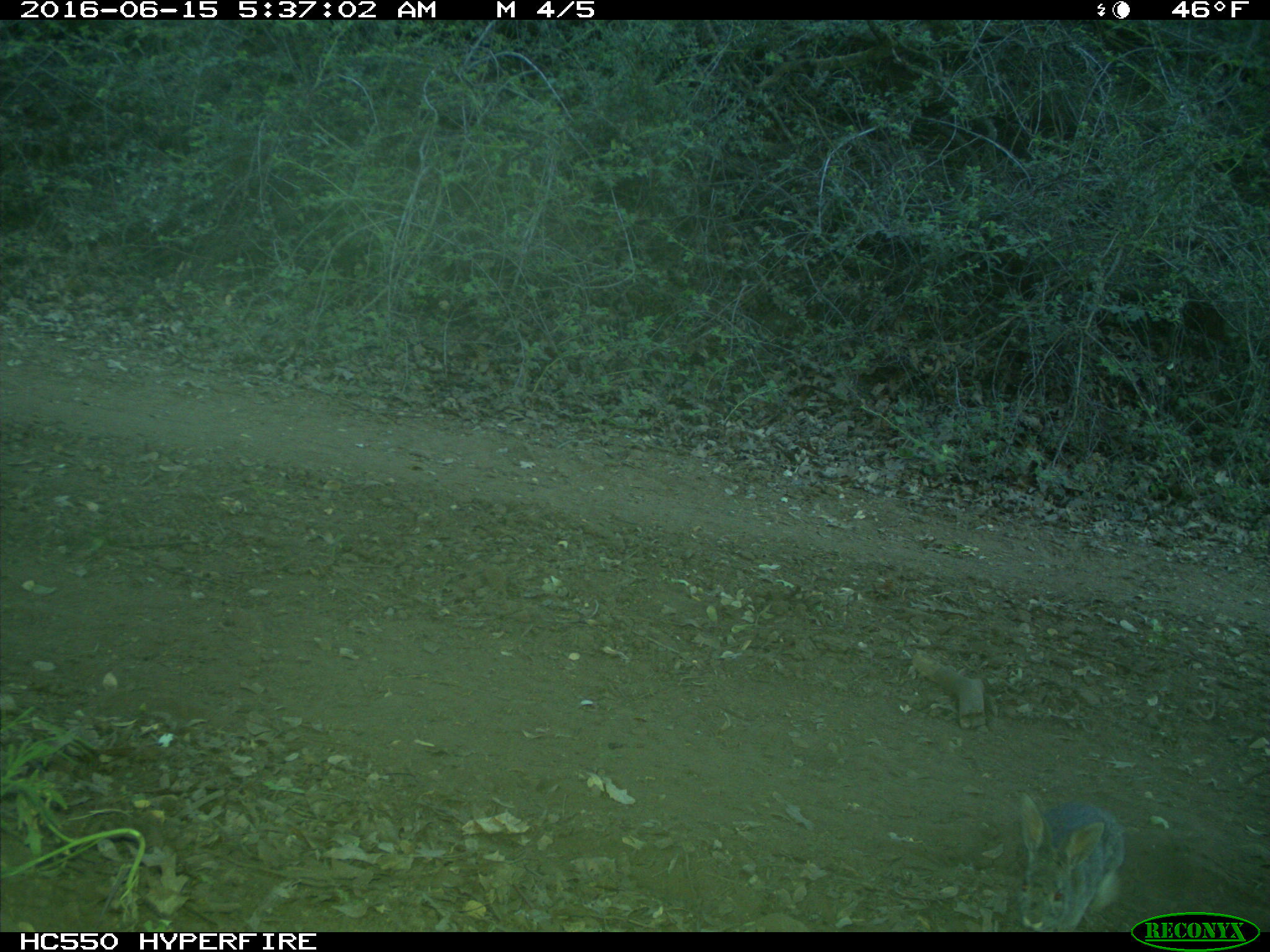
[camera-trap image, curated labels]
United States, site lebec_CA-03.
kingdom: Animalia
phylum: Chordata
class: Mammalia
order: Lagomorpha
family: Leporidae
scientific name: Leporidae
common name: rabbits and hares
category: unidentified rabbit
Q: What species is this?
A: Unidentified rabbit (rabbits and hares) (Leporidae).